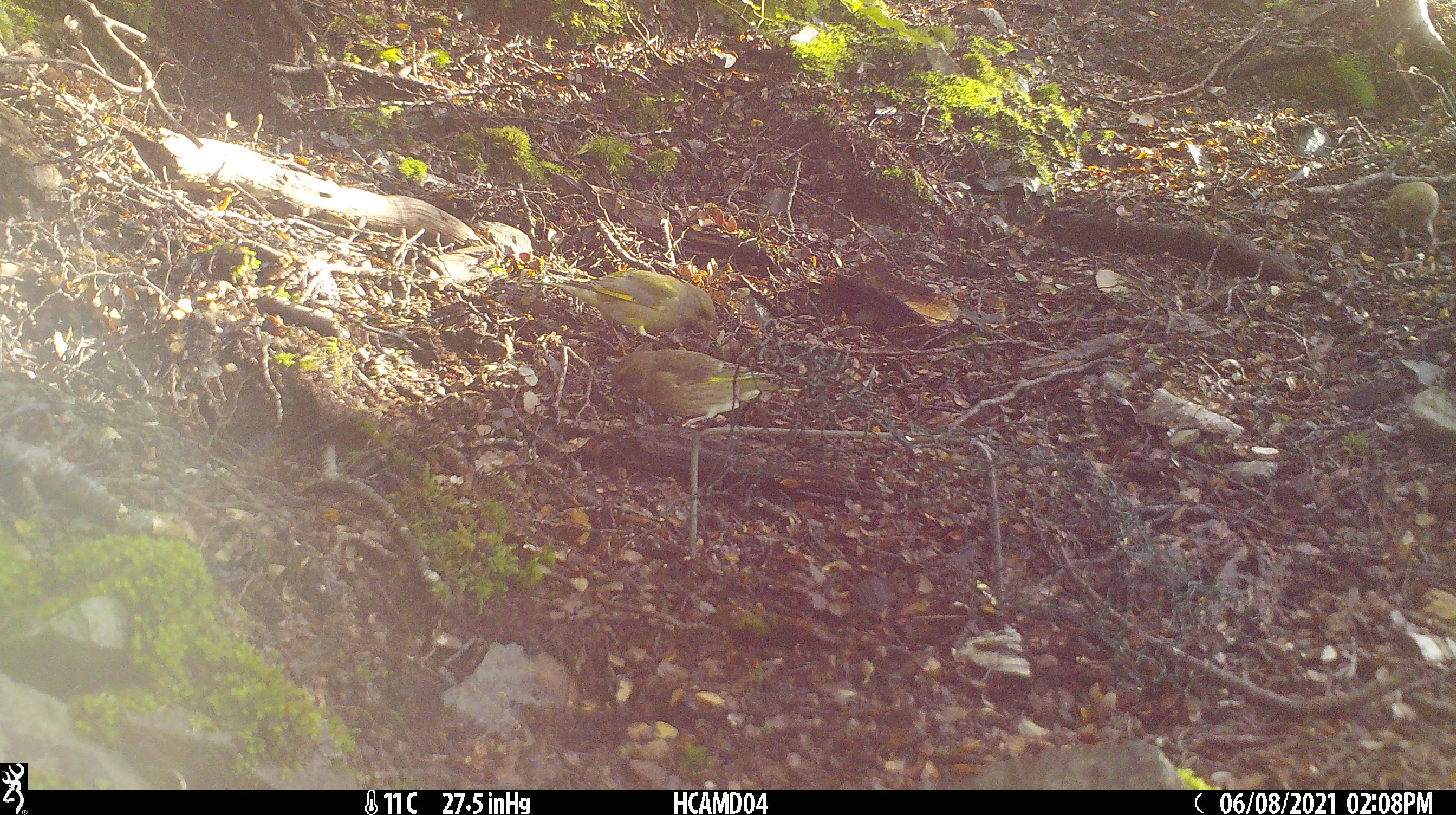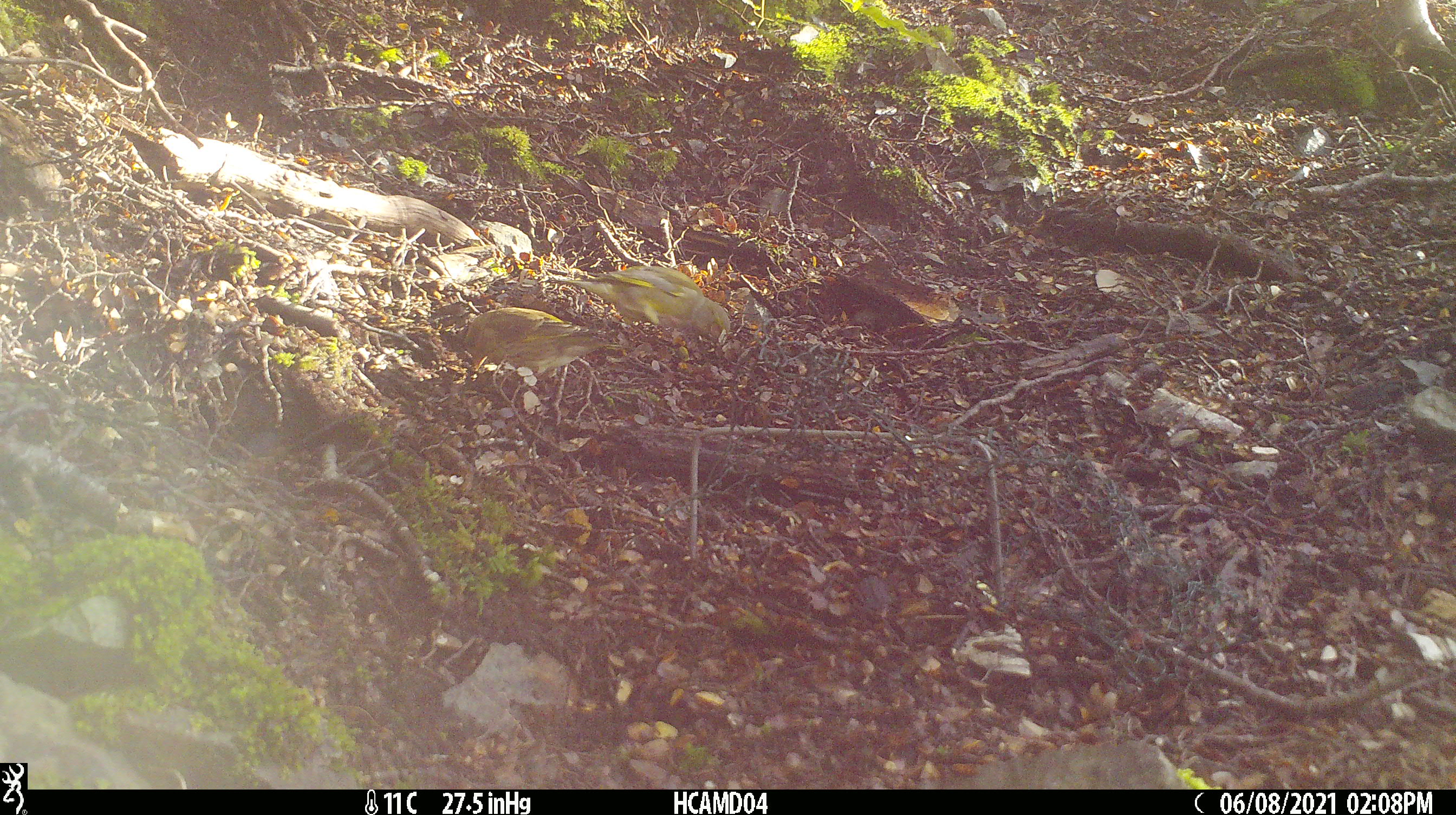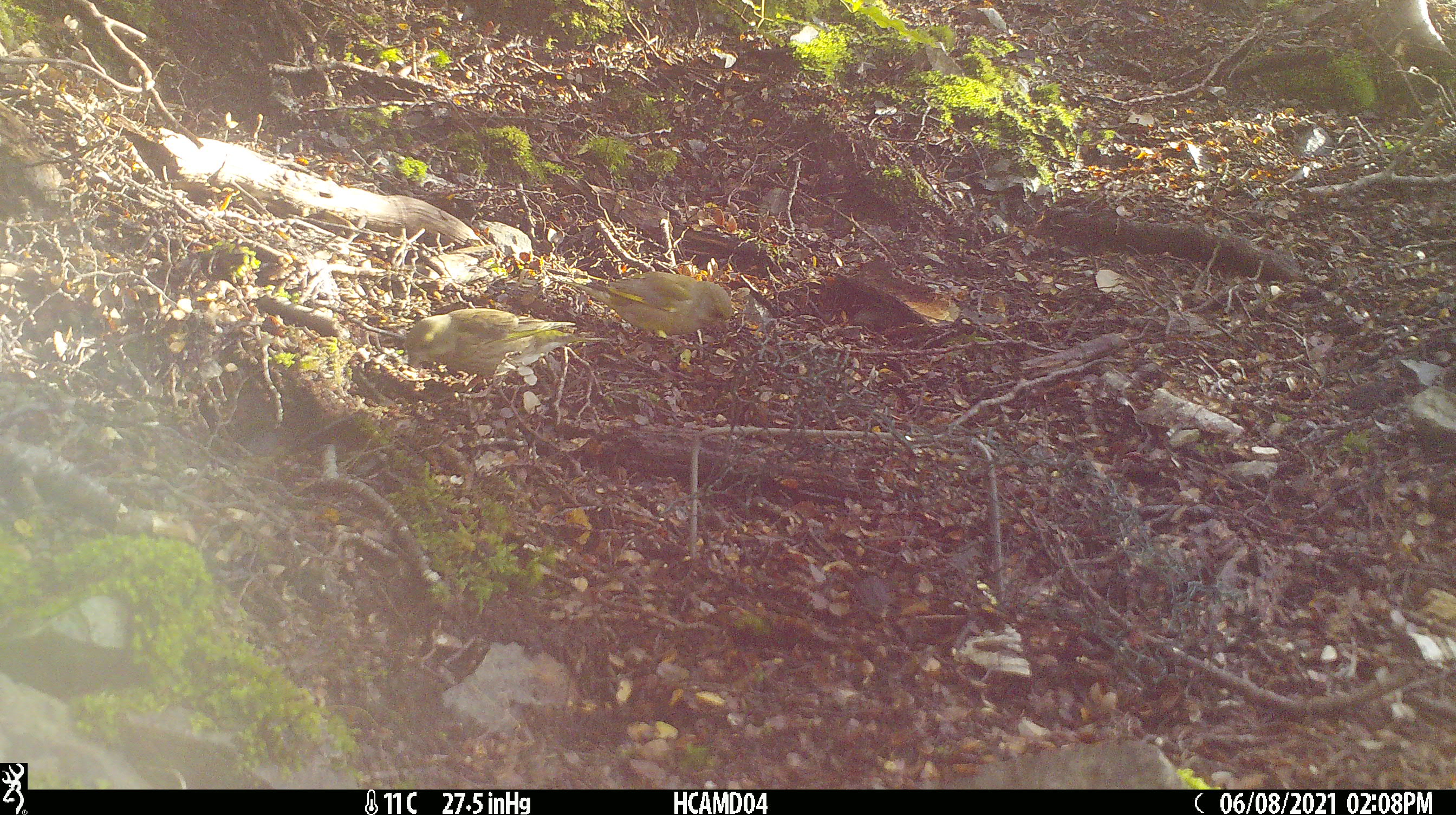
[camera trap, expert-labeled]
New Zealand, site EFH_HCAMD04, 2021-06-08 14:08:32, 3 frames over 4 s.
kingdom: Animalia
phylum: Chordata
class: Aves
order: Passeriformes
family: Fringillidae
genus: Chloris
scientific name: Chloris chloris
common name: greenfinch